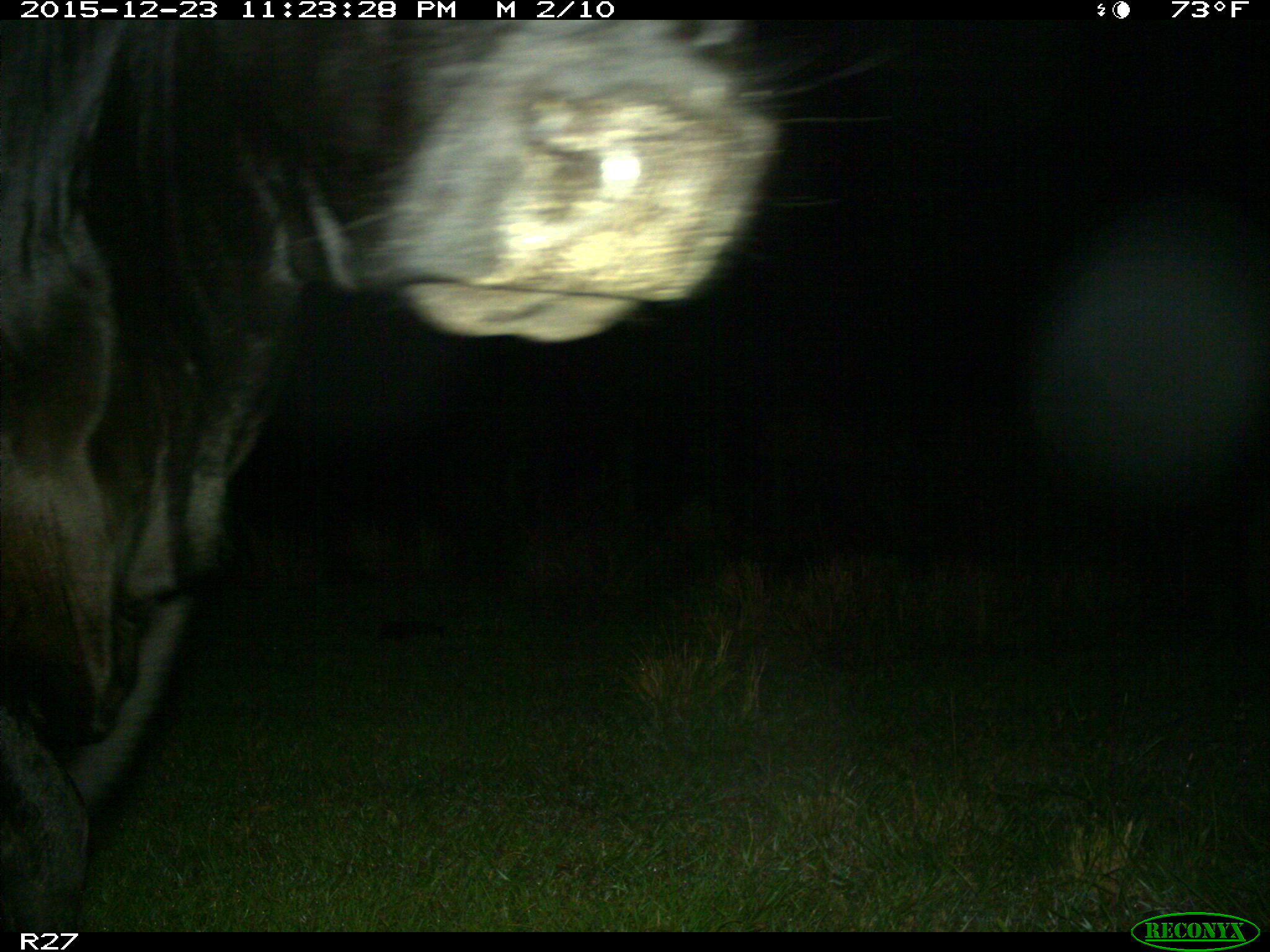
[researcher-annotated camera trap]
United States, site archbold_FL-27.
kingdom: Animalia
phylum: Chordata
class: Mammalia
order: Artiodactyla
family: Bovidae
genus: Bos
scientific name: Bos taurus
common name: domestic cow